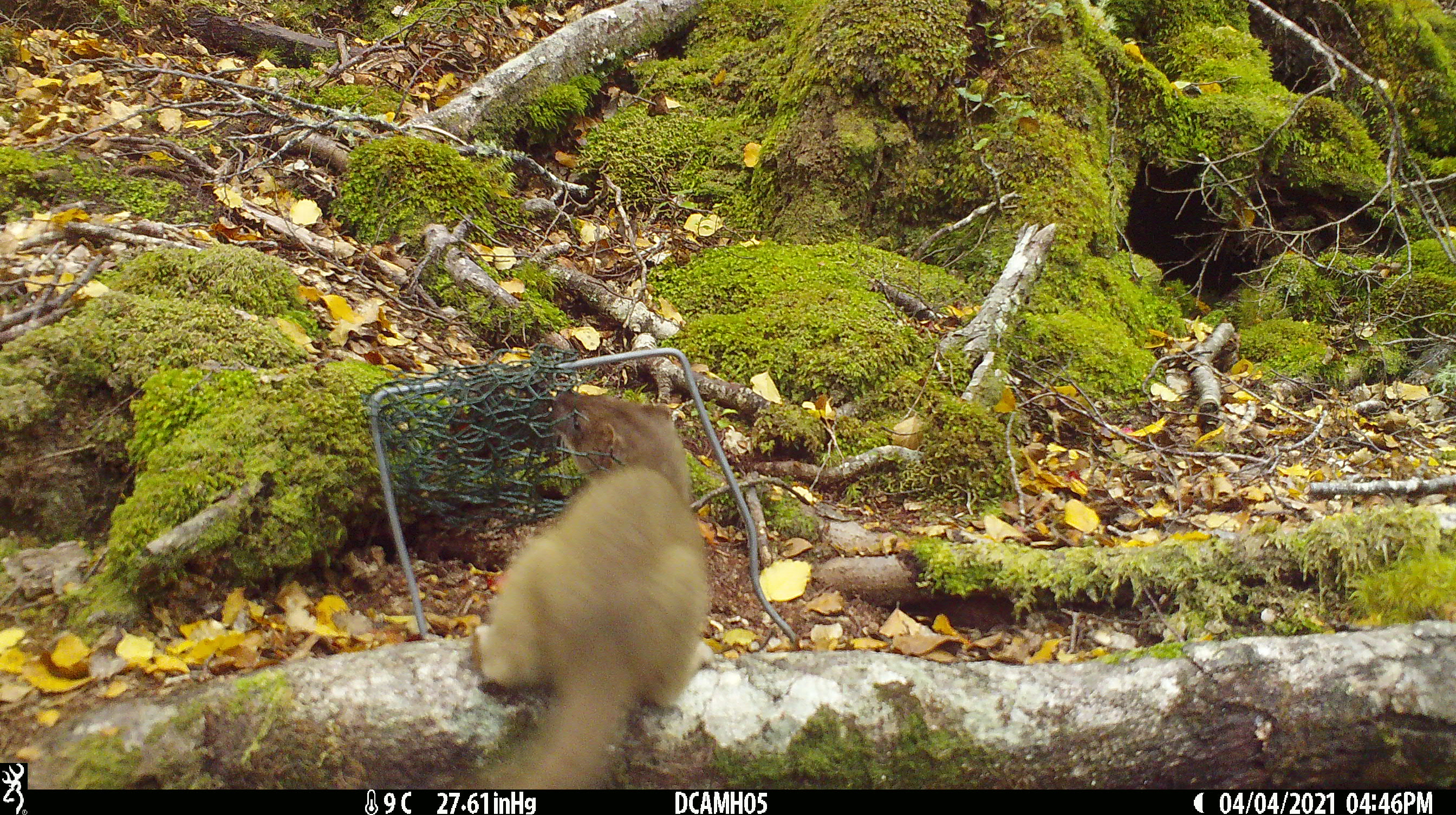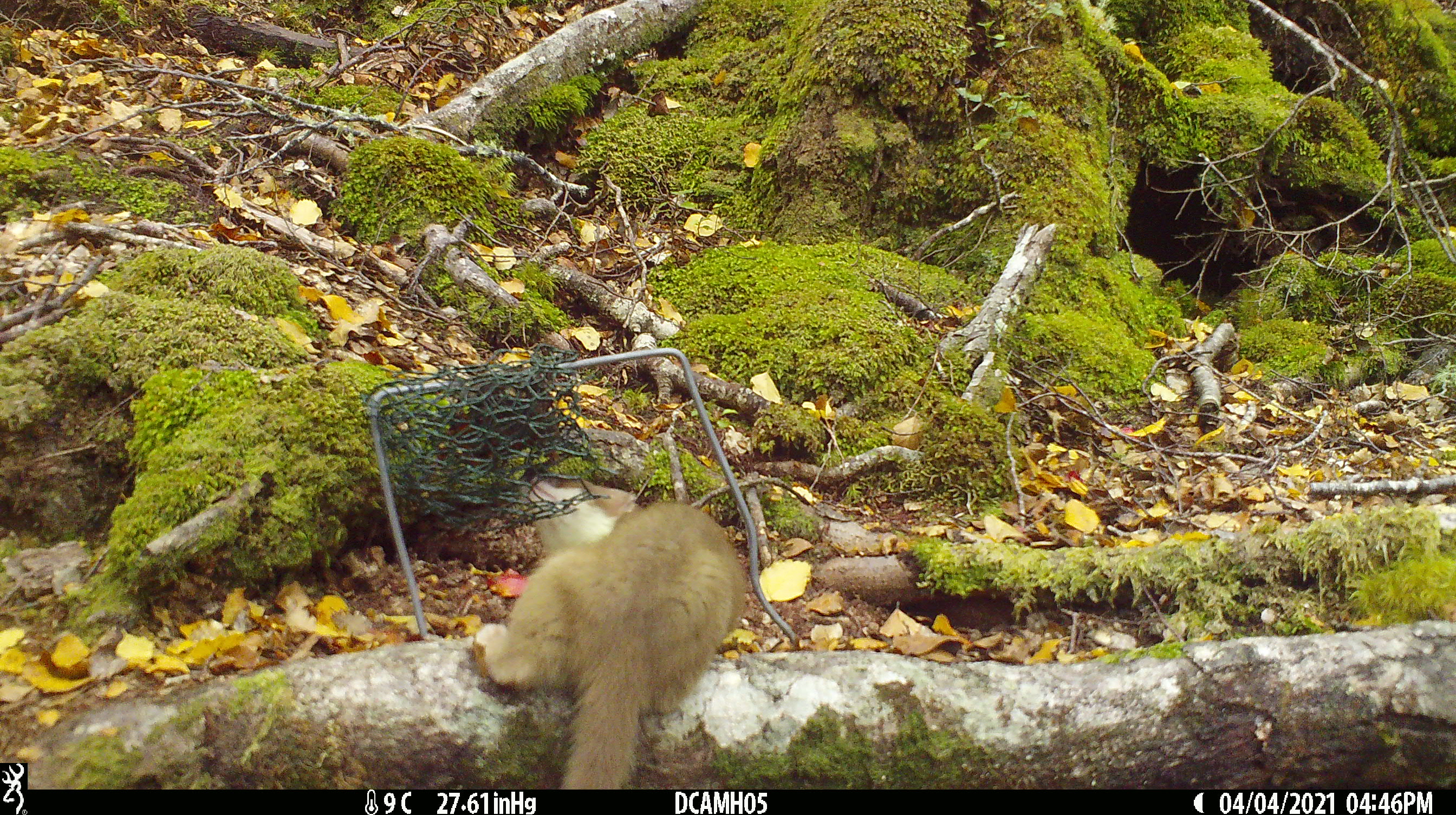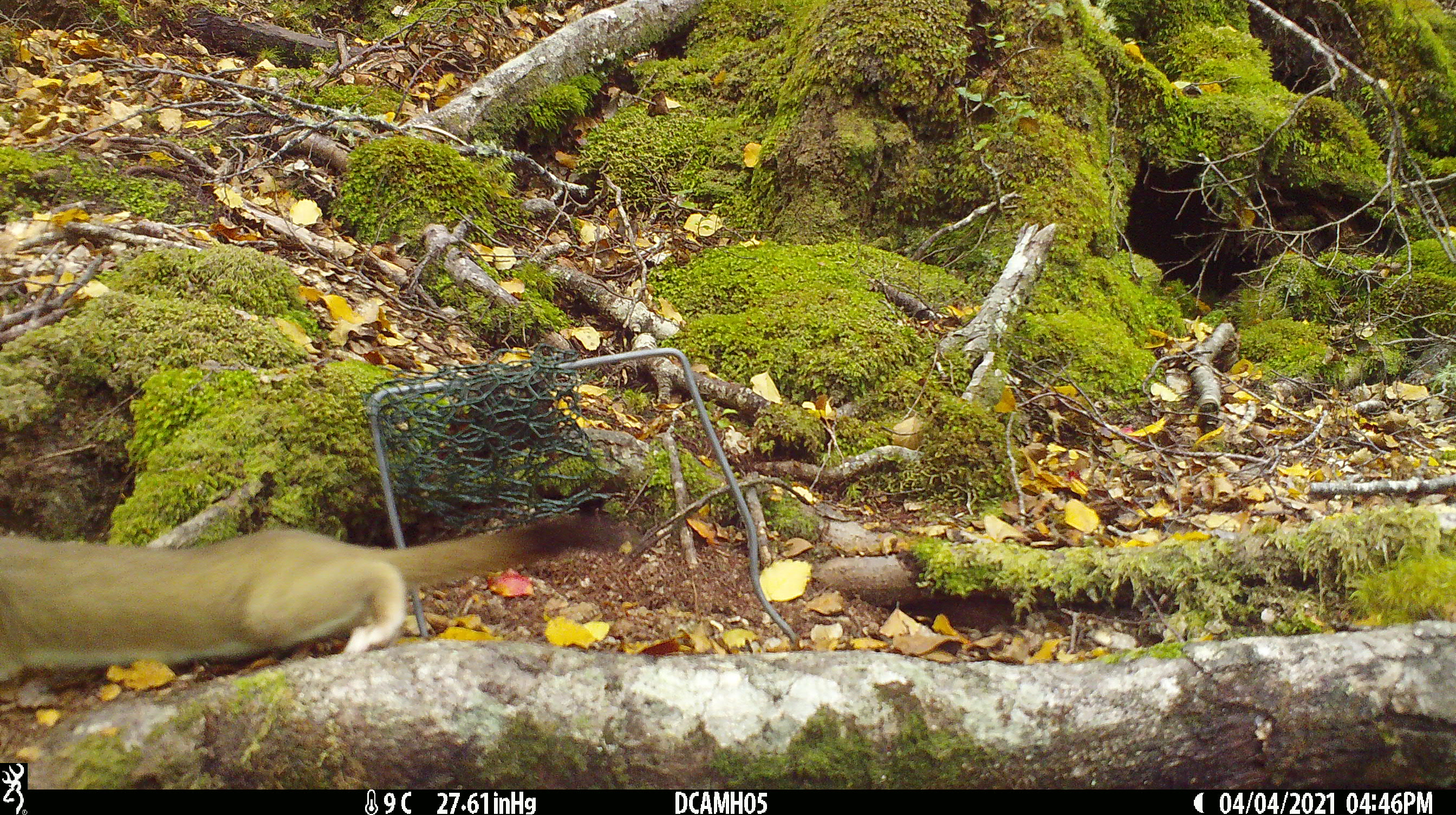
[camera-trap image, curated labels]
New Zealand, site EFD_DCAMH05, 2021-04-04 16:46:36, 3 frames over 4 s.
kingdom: Animalia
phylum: Chordata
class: Mammalia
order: Carnivora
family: Mustelidae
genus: Mustela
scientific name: Mustela erminea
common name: stoat